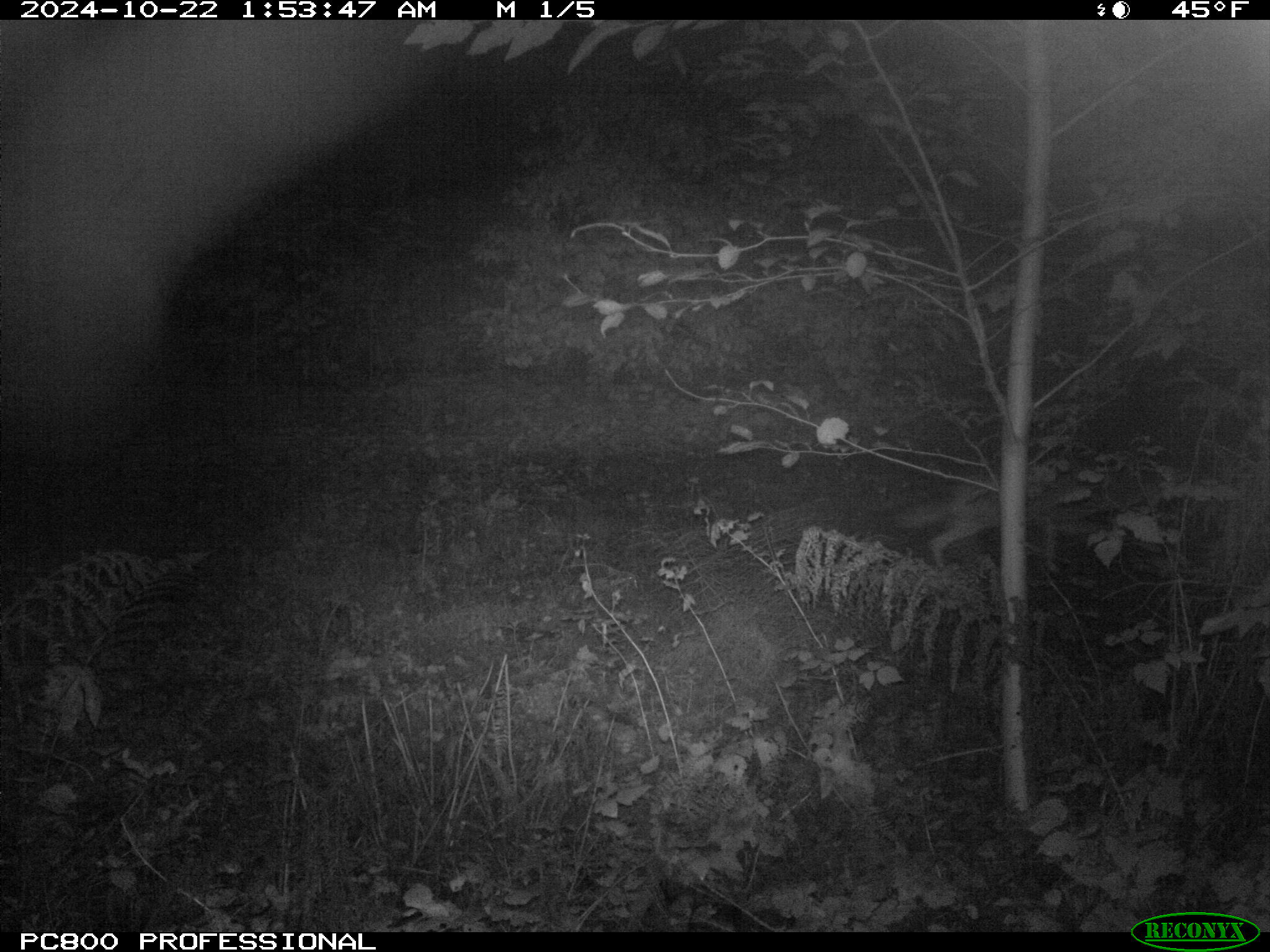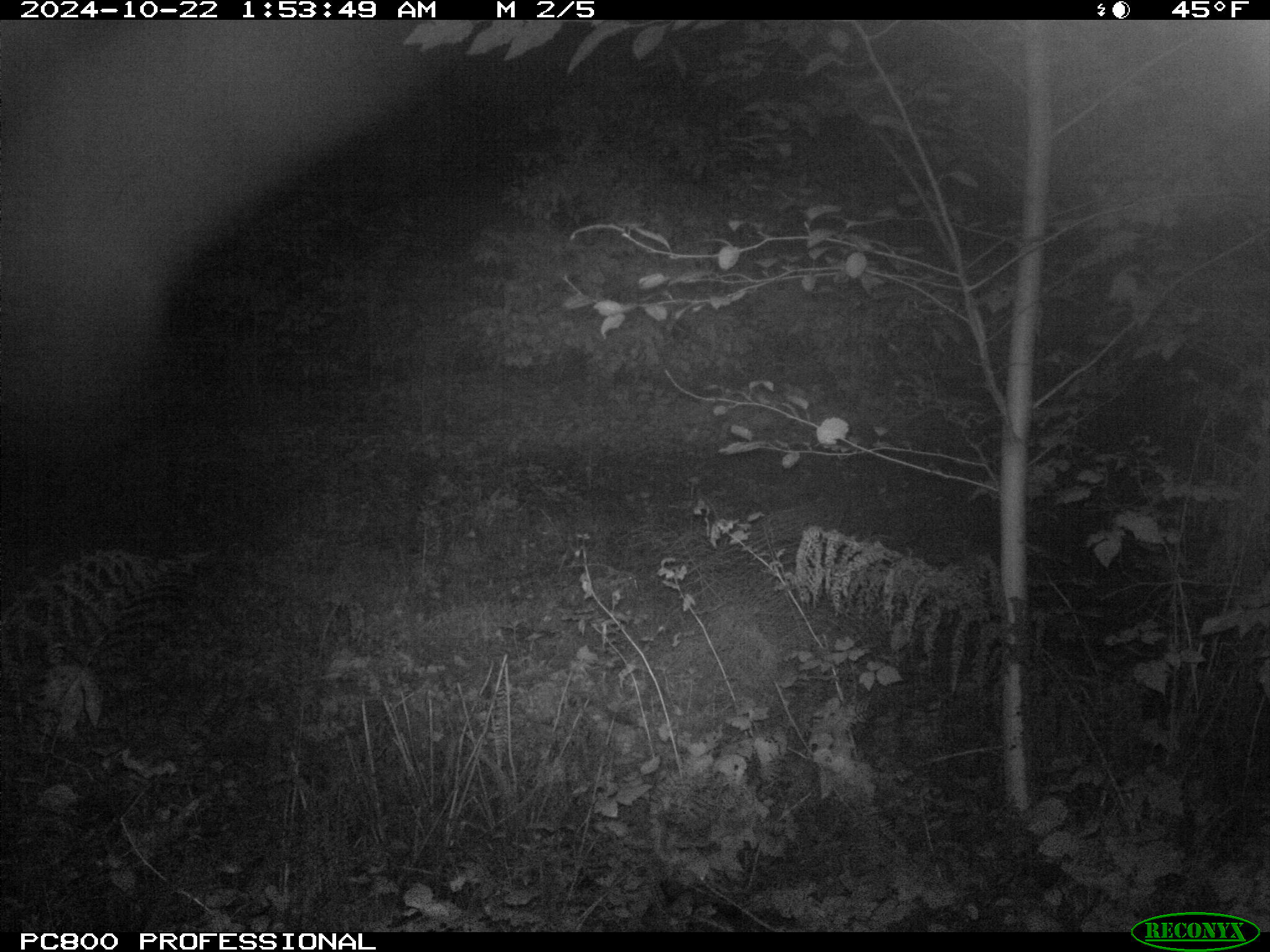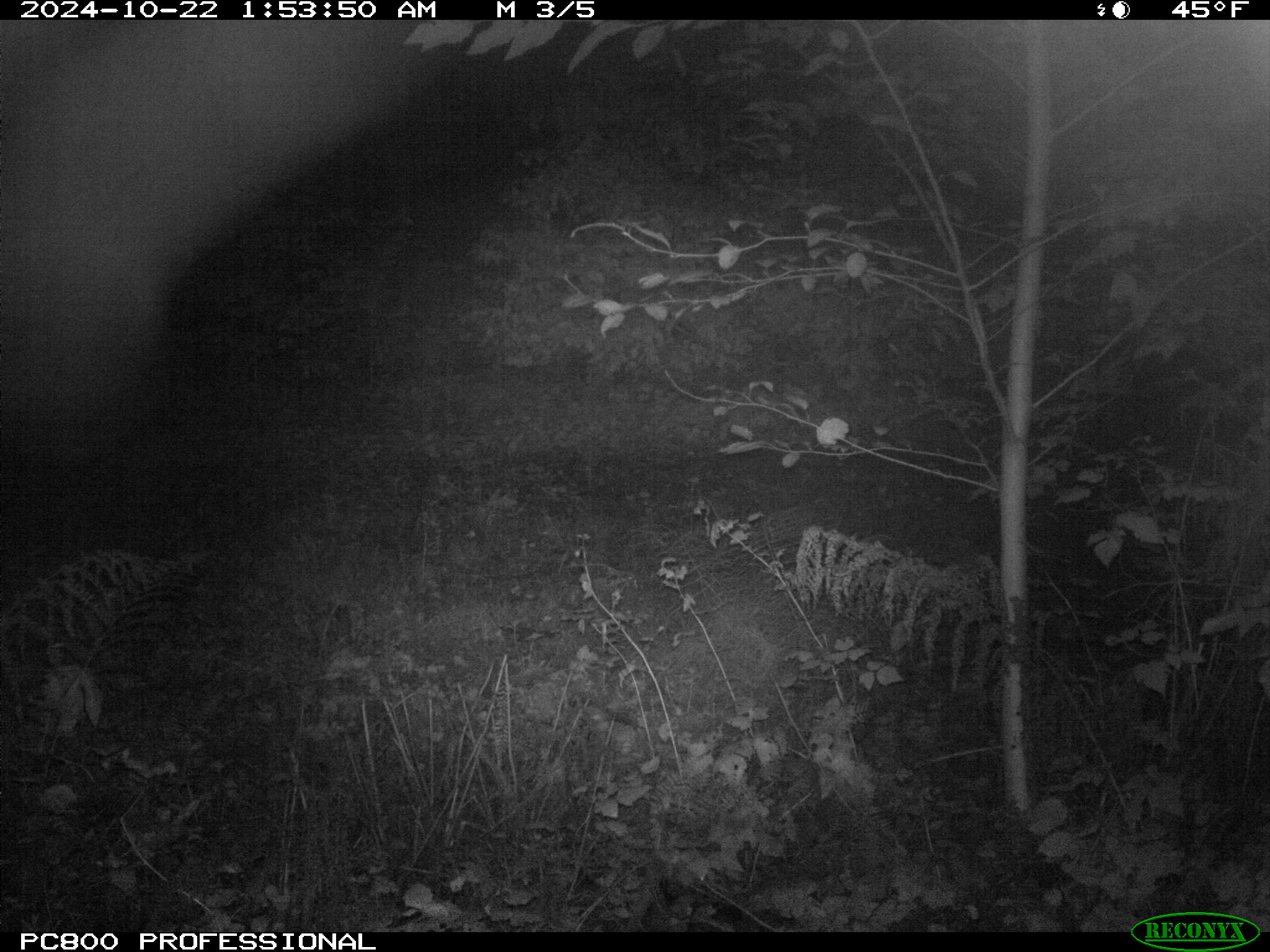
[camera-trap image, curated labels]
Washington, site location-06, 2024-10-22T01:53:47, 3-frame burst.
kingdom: Animalia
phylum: Chordata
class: Mammalia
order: Carnivora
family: Canidae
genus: Canis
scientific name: Canis latrans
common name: coyote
Coyote (Canis latrans).